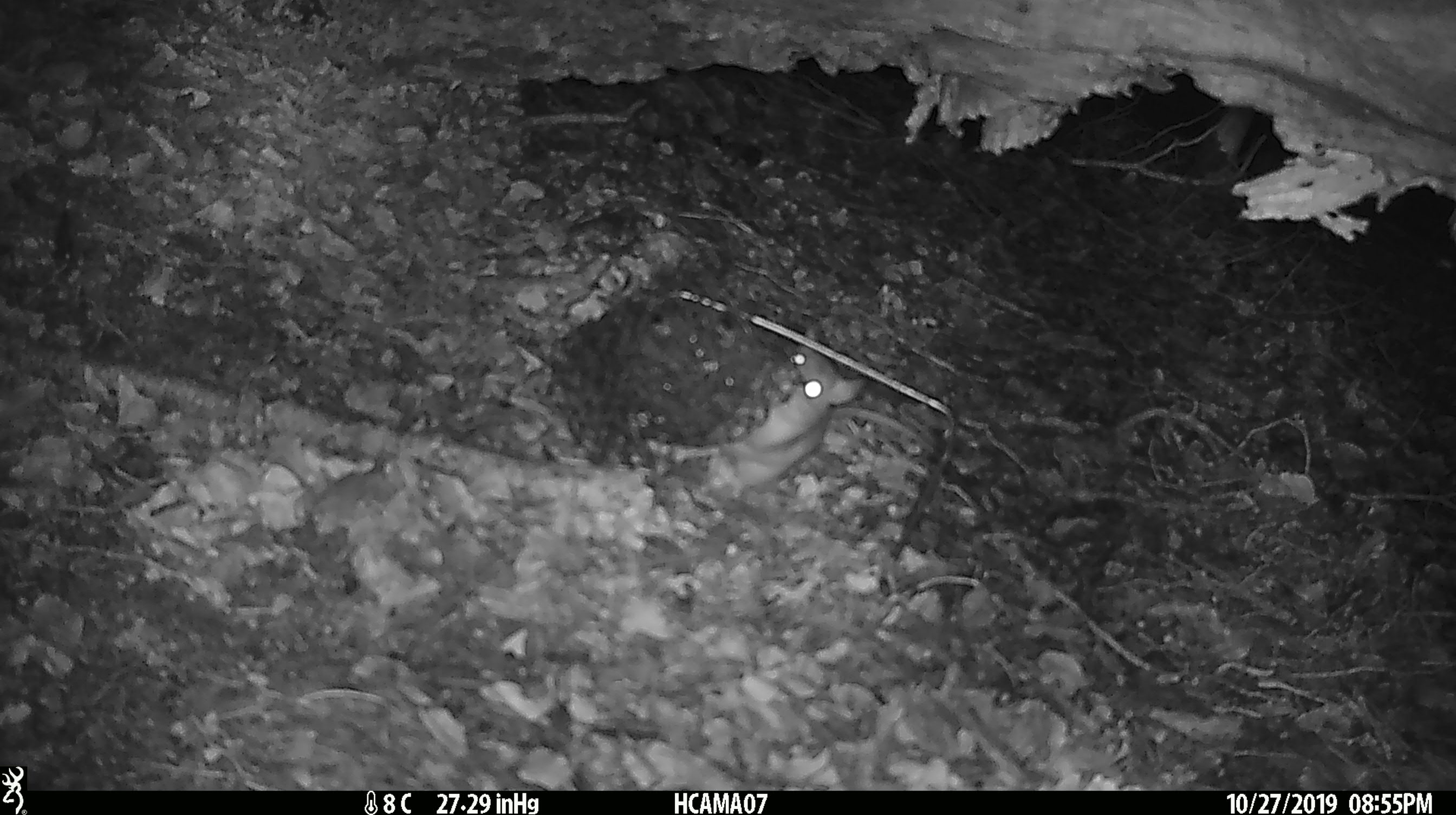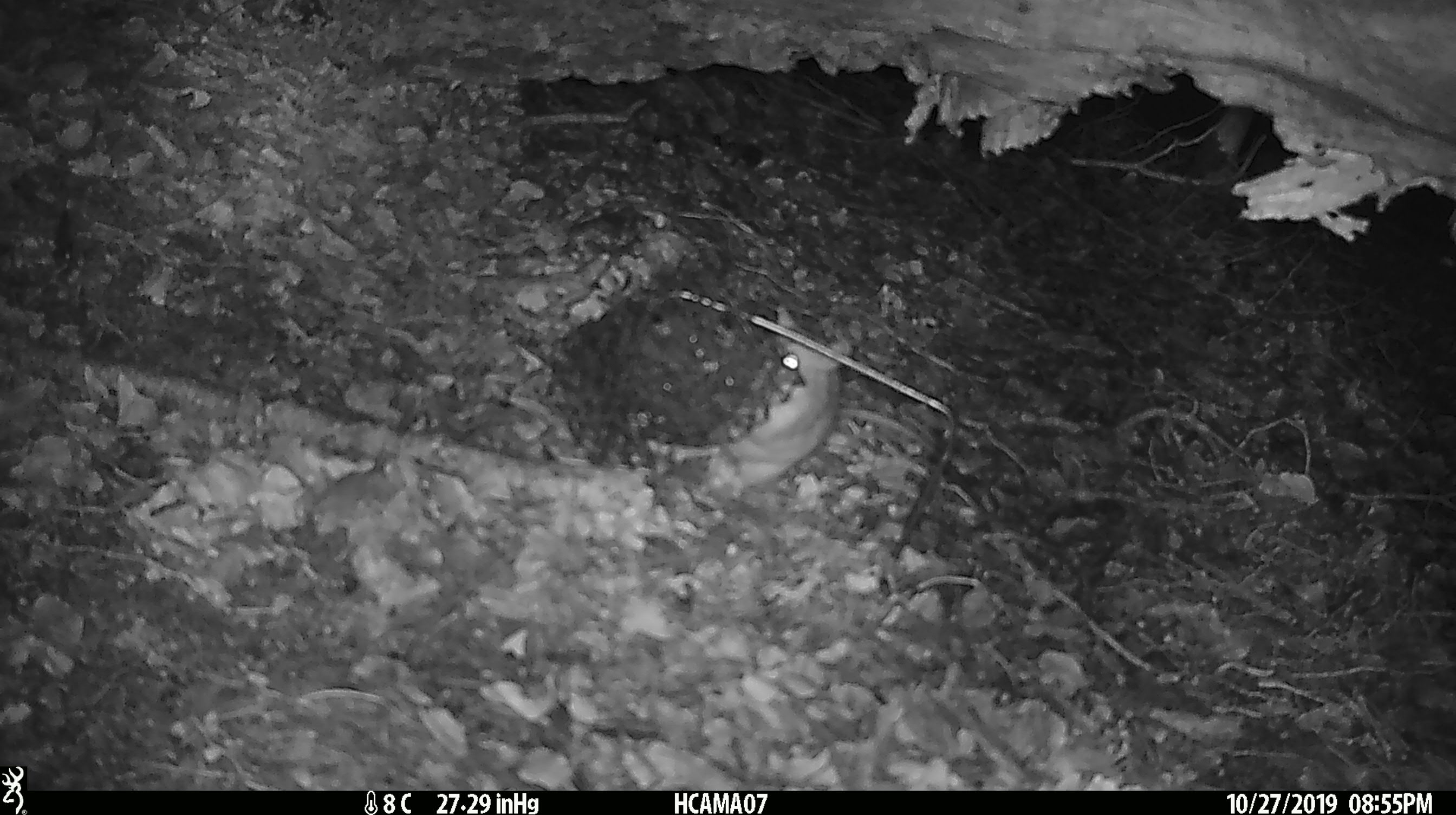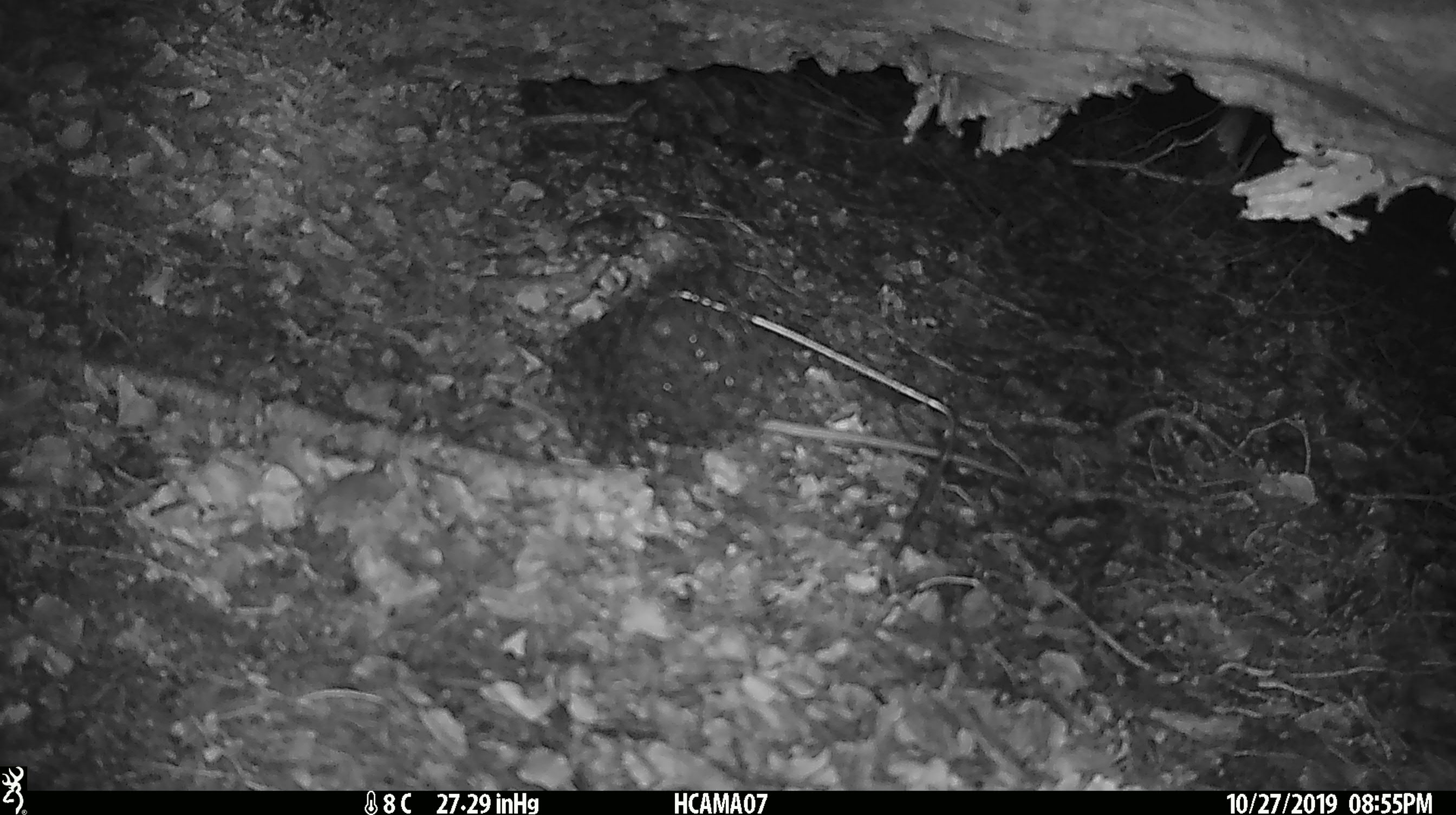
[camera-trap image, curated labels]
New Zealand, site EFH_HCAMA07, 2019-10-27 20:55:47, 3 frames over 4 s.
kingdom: Animalia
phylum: Chordata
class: Mammalia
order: Rodentia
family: Muridae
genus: Rattus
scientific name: Rattus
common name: rat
Rat (Rattus).